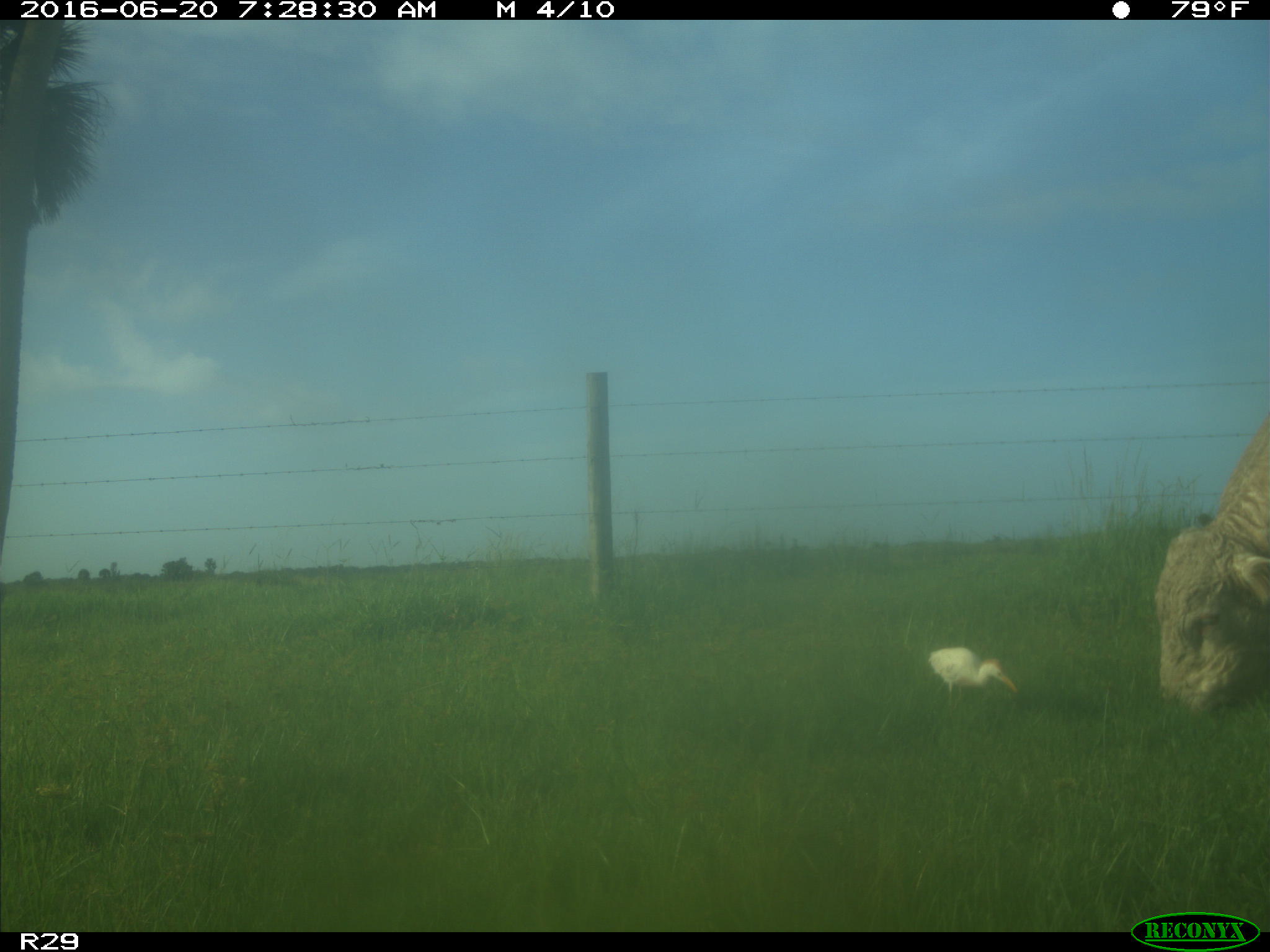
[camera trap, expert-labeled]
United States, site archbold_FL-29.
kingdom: Animalia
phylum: Chordata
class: Mammalia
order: Artiodactyla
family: Bovidae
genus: Bos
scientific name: Bos taurus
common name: domestic cow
Bos taurus (domestic cow).